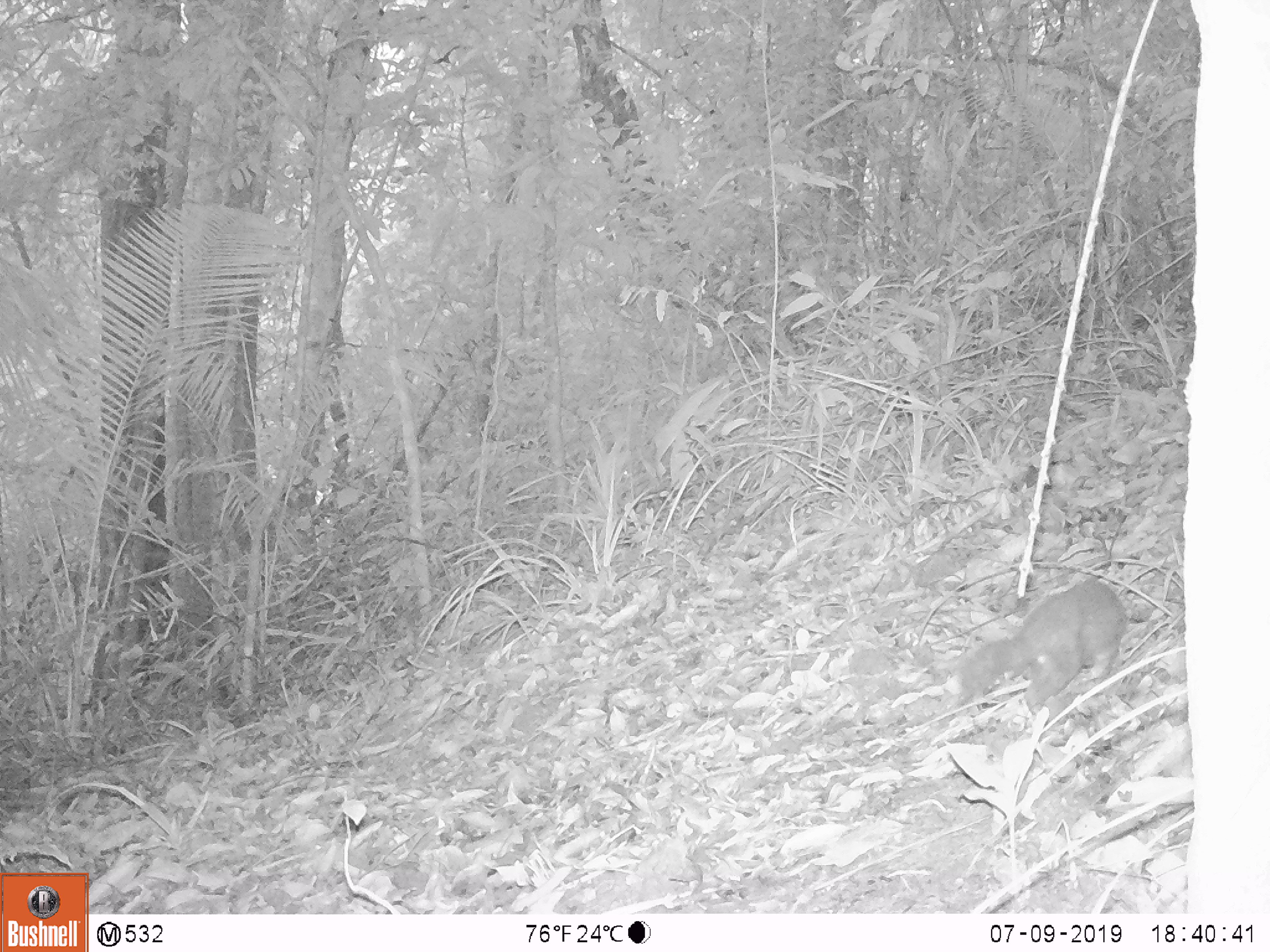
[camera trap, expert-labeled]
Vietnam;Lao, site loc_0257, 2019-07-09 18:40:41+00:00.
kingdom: Animalia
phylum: Chordata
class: Mammalia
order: Carnivora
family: Mustelidae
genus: Melogale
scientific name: Melogale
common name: ferret badger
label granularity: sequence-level